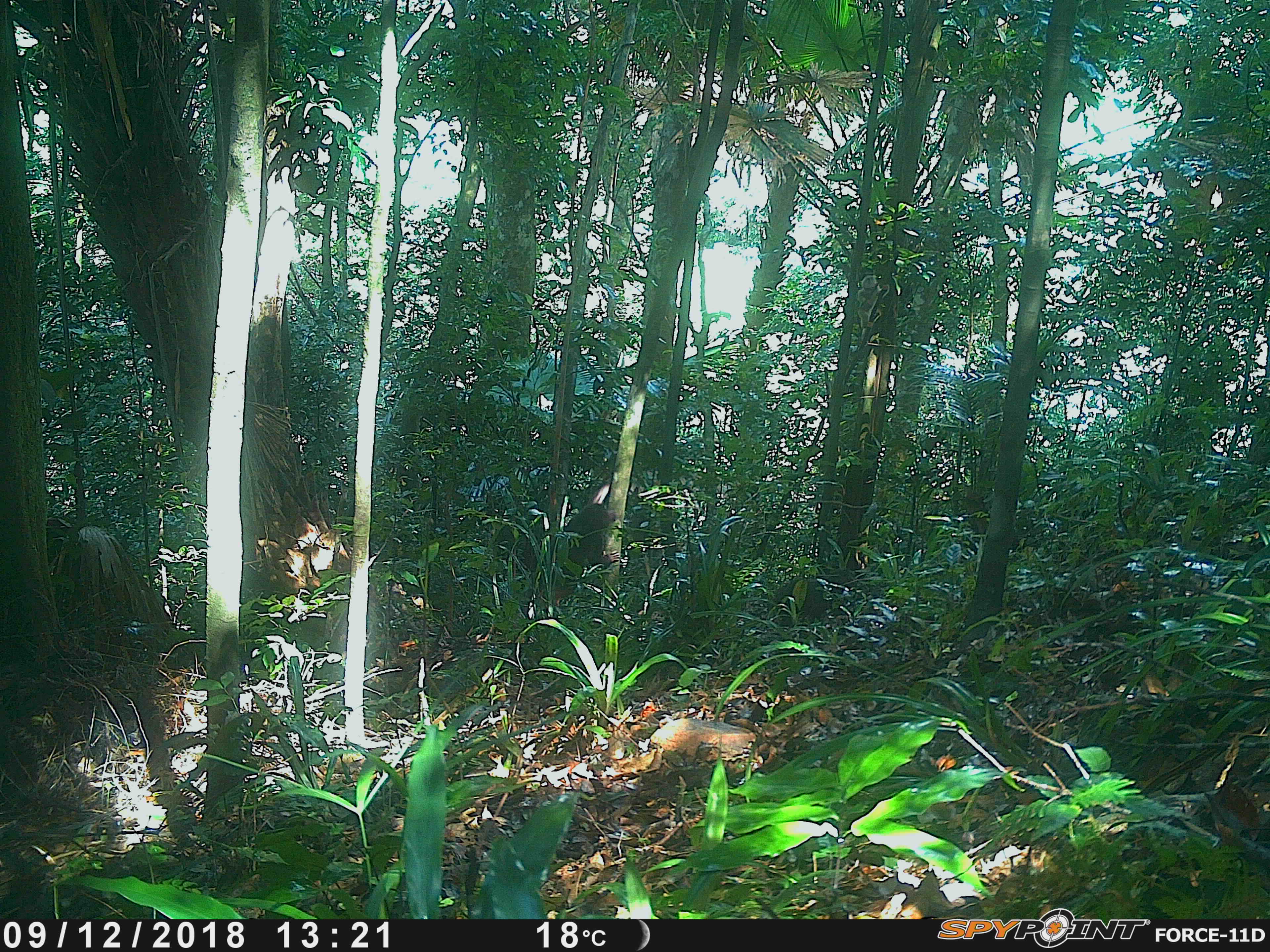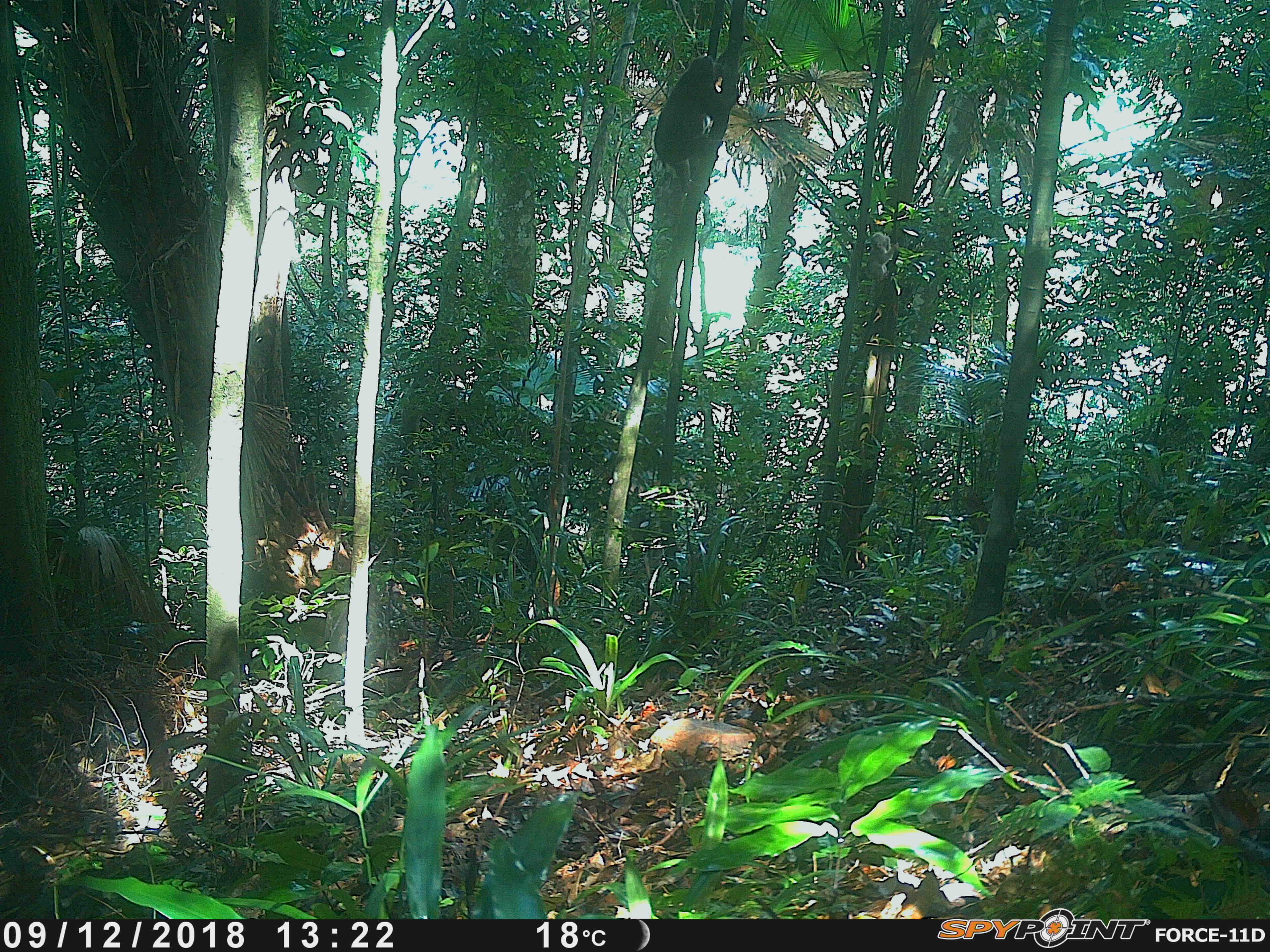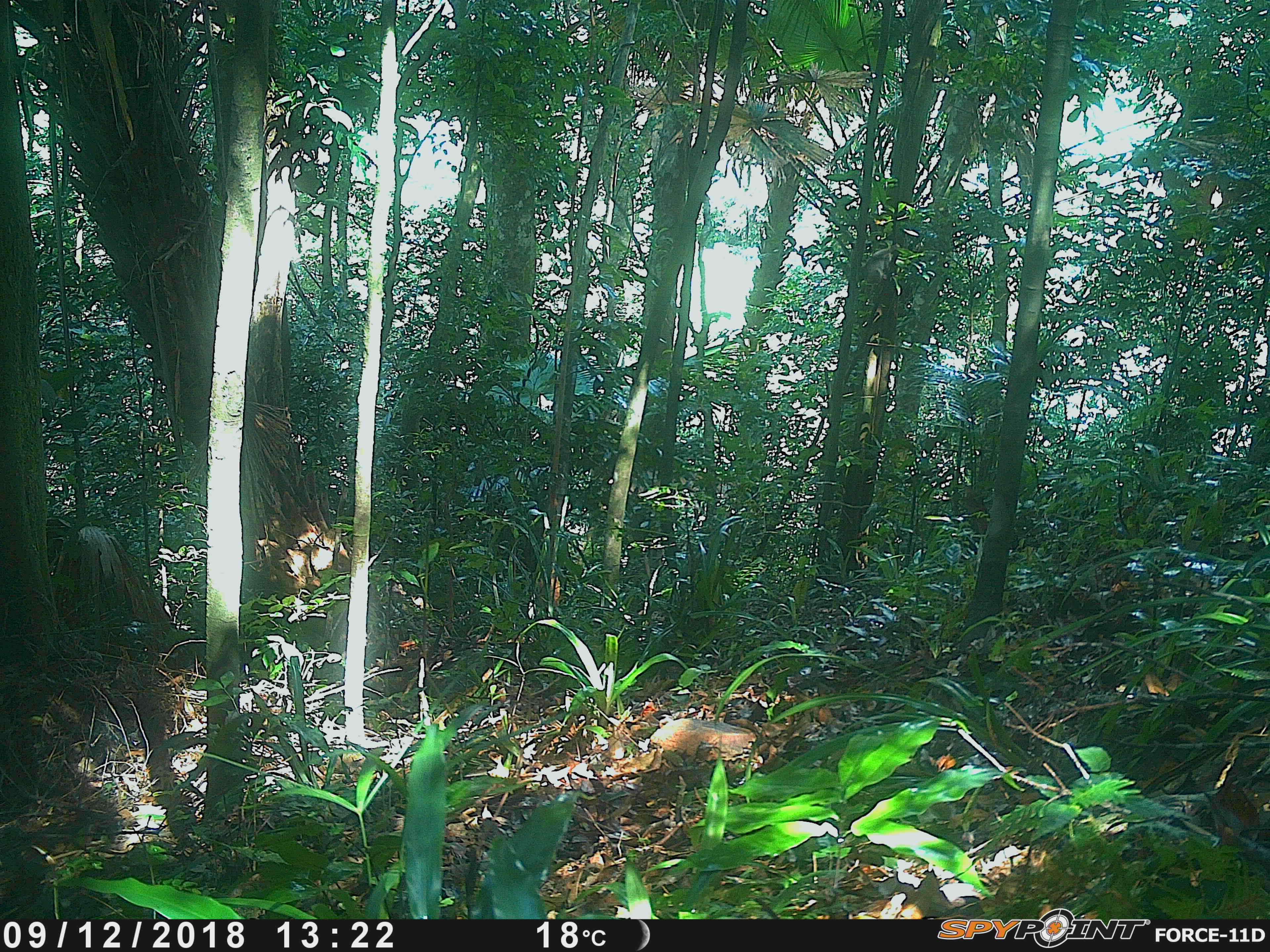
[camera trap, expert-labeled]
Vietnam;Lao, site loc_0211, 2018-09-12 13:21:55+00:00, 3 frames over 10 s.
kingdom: Animalia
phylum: Chordata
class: Mammalia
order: Primates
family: Cercopithecidae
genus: Macaca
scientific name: Macaca arctoides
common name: stump-tailed macaque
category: stump tailed macaque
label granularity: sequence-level